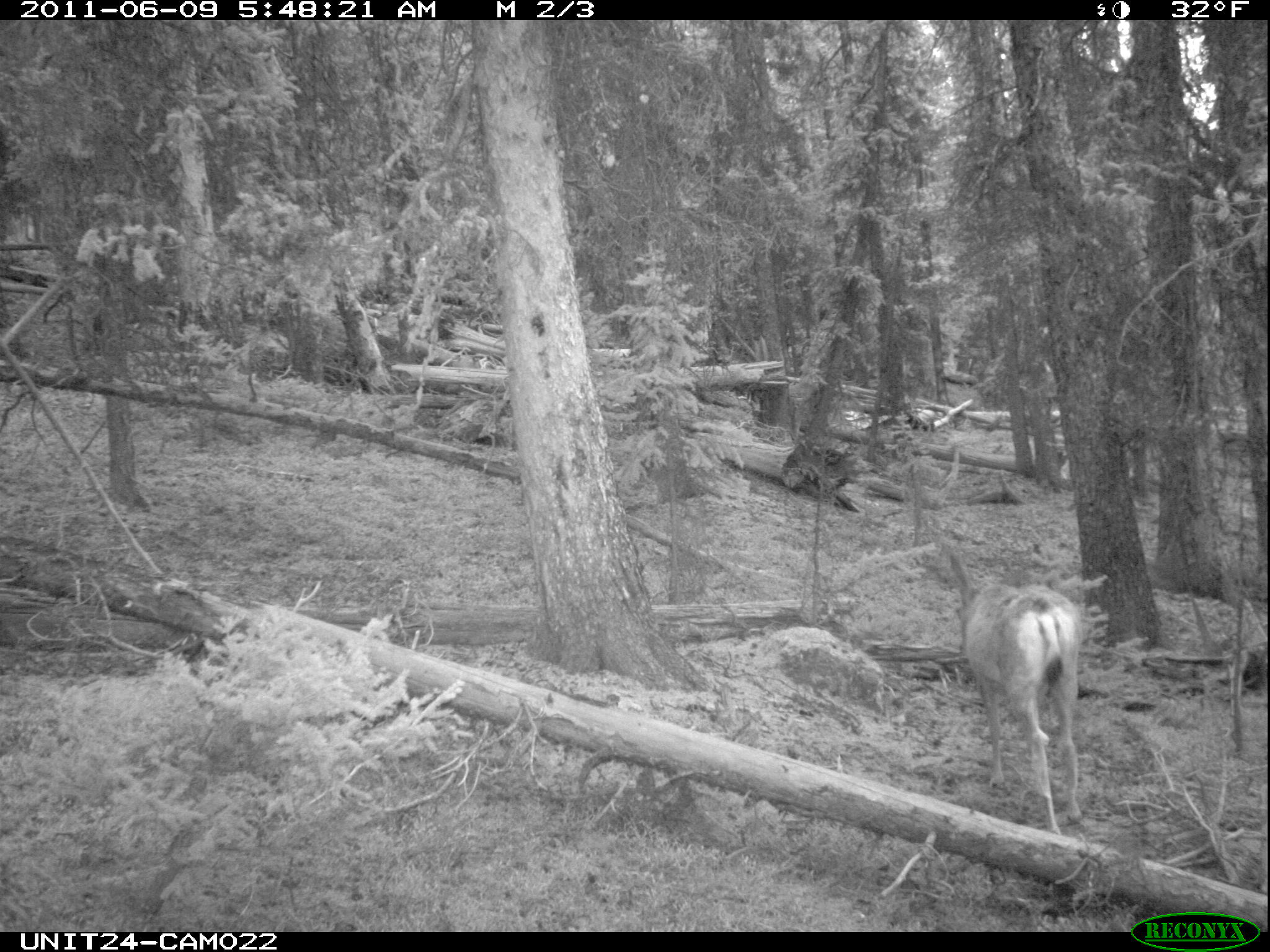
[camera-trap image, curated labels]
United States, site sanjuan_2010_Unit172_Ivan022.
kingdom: Animalia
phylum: Chordata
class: Mammalia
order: Artiodactyla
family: Cervidae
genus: Odocoileus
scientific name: Odocoileus hemionus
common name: mule deer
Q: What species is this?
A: Odocoileus hemionus (mule deer).